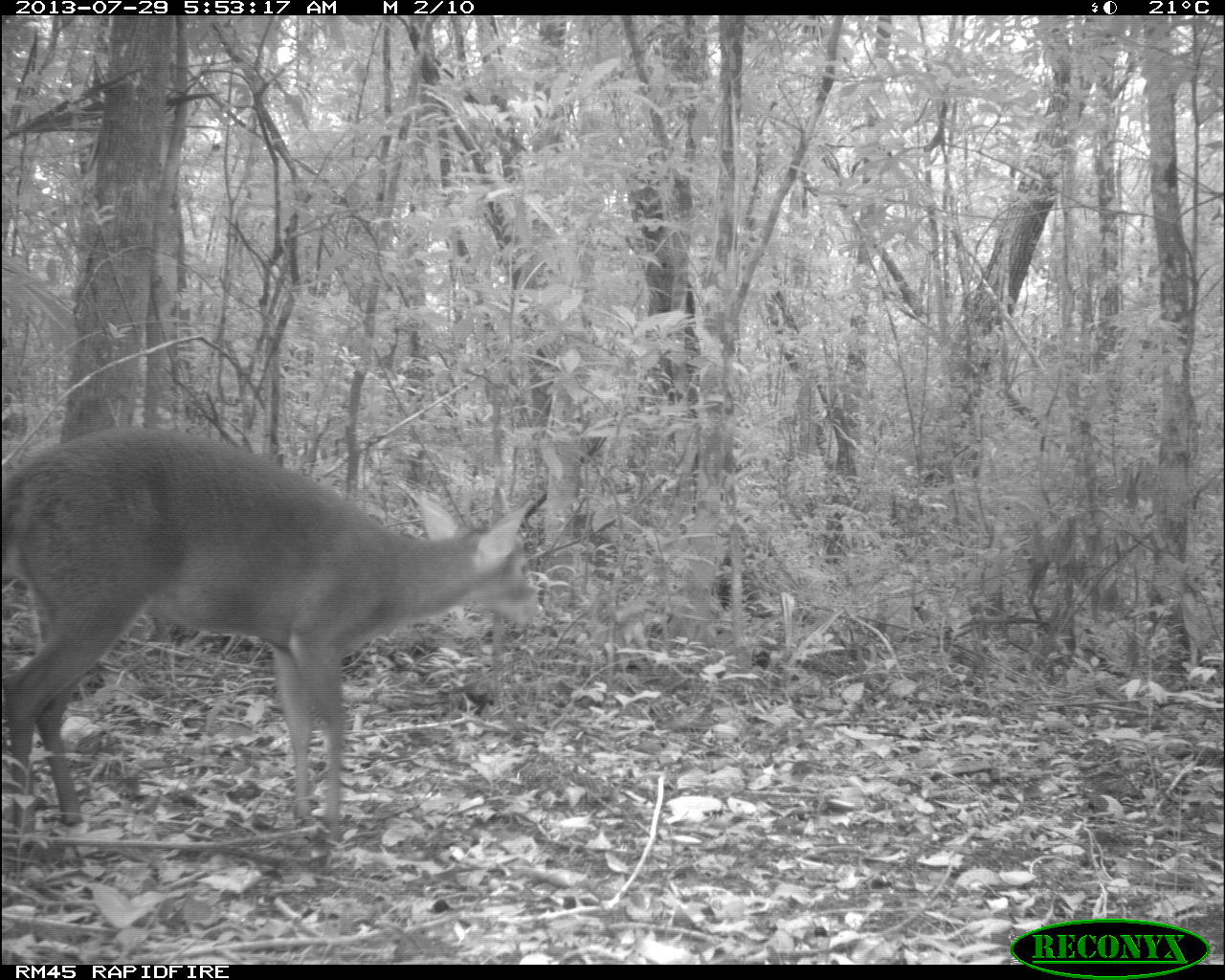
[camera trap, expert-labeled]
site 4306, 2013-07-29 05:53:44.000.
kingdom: Animalia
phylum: Chordata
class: Mammalia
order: Artiodactyla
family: Cervidae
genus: Mazama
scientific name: Mazama temama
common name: central american red brocket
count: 1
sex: male